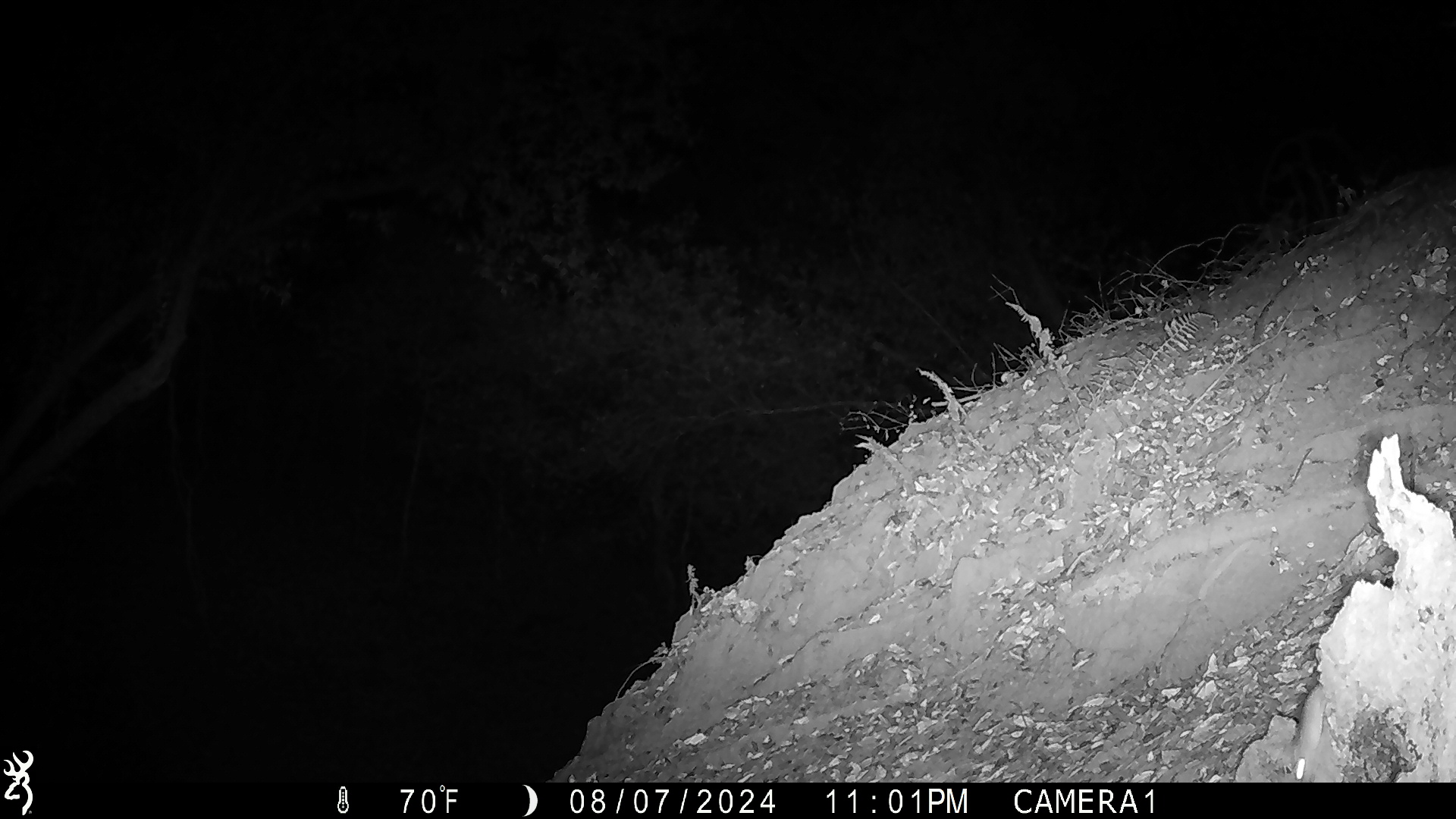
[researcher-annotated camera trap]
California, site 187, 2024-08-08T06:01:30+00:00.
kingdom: Animalia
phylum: Chordata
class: Mammalia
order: Rodentia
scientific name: Rodentia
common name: mouse or rat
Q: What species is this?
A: Mouse or rat (Rodentia).